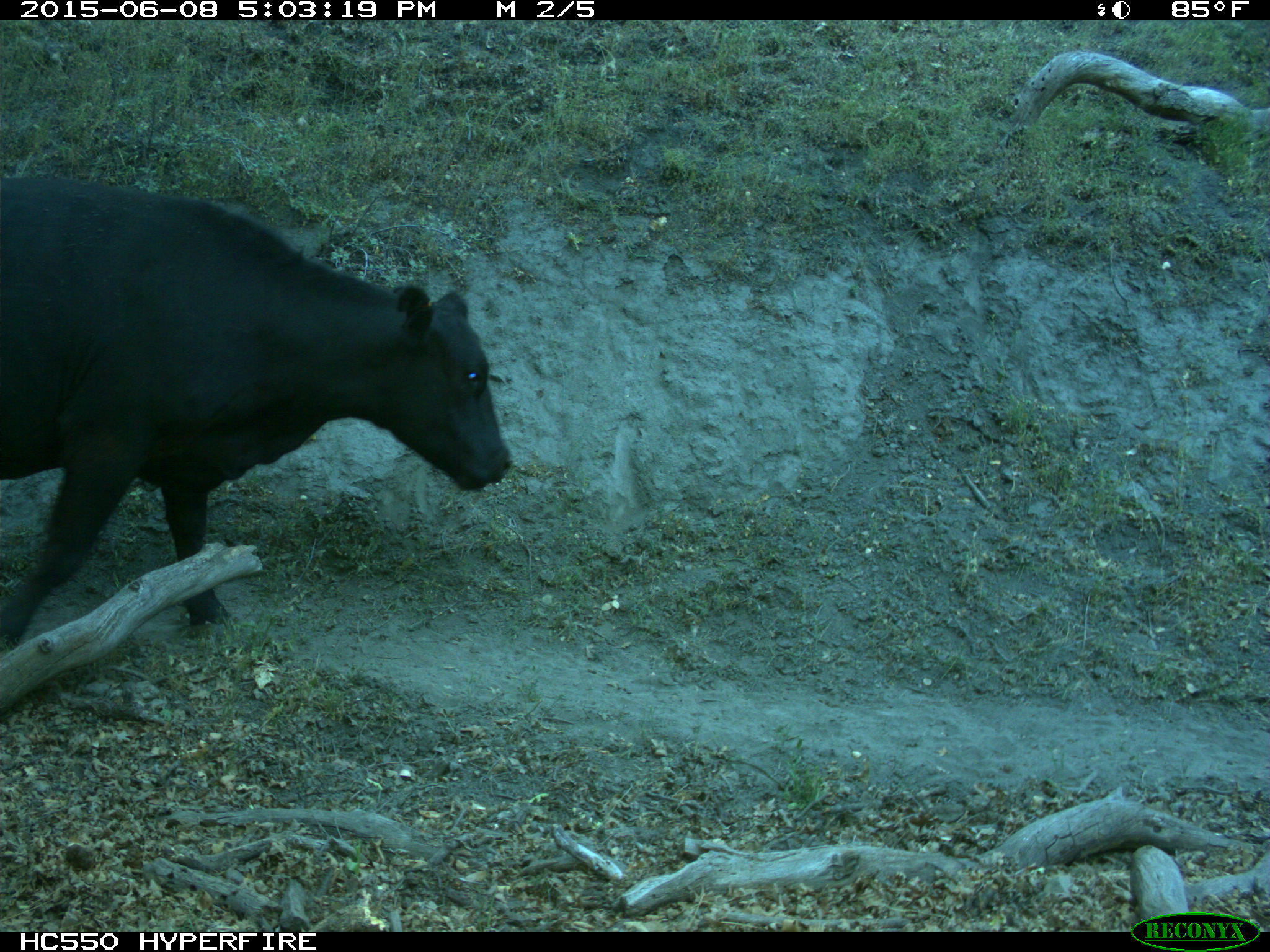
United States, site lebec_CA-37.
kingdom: Animalia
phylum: Chordata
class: Mammalia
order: Artiodactyla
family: Bovidae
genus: Bos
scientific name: Bos taurus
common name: domestic cow